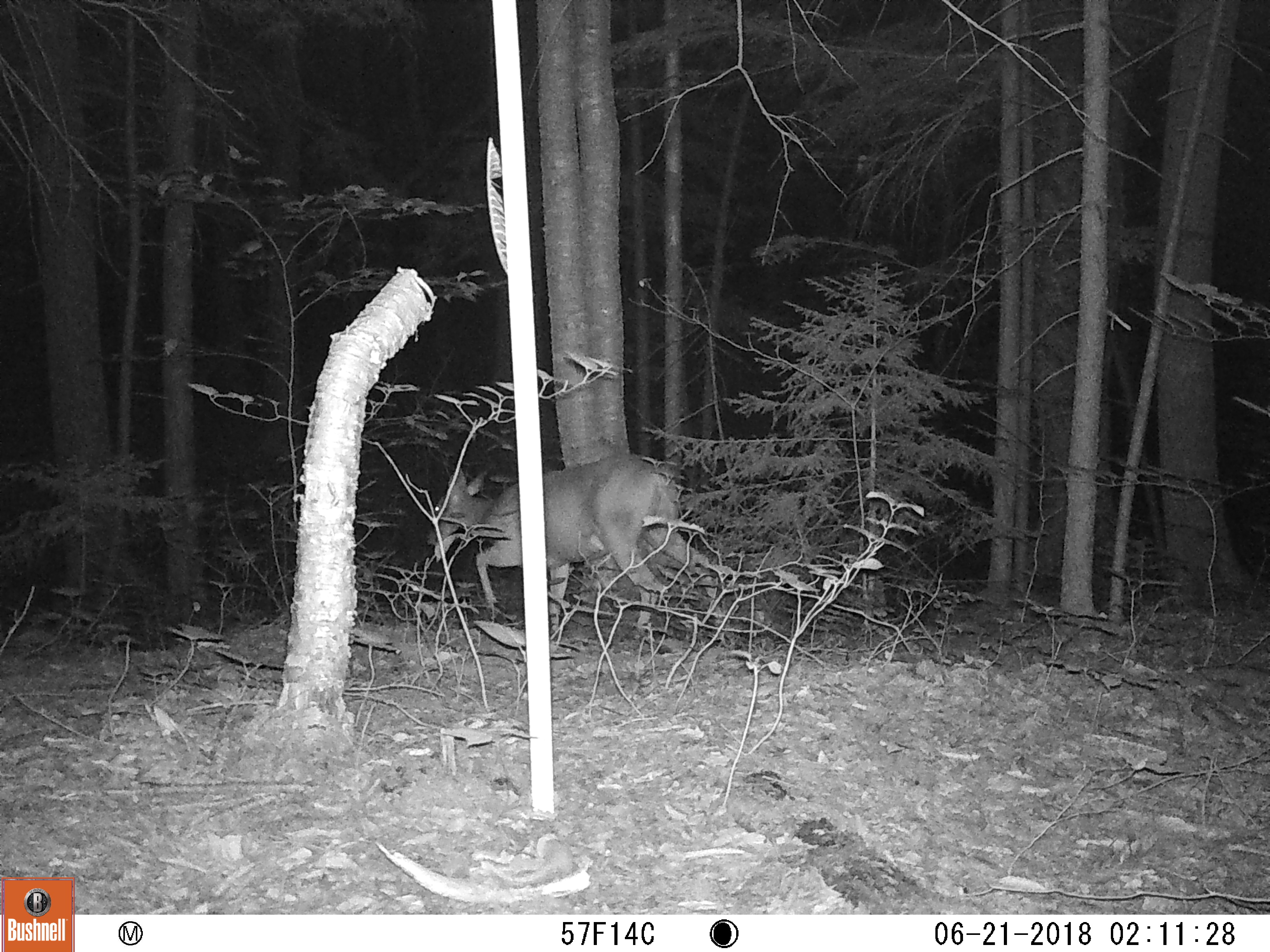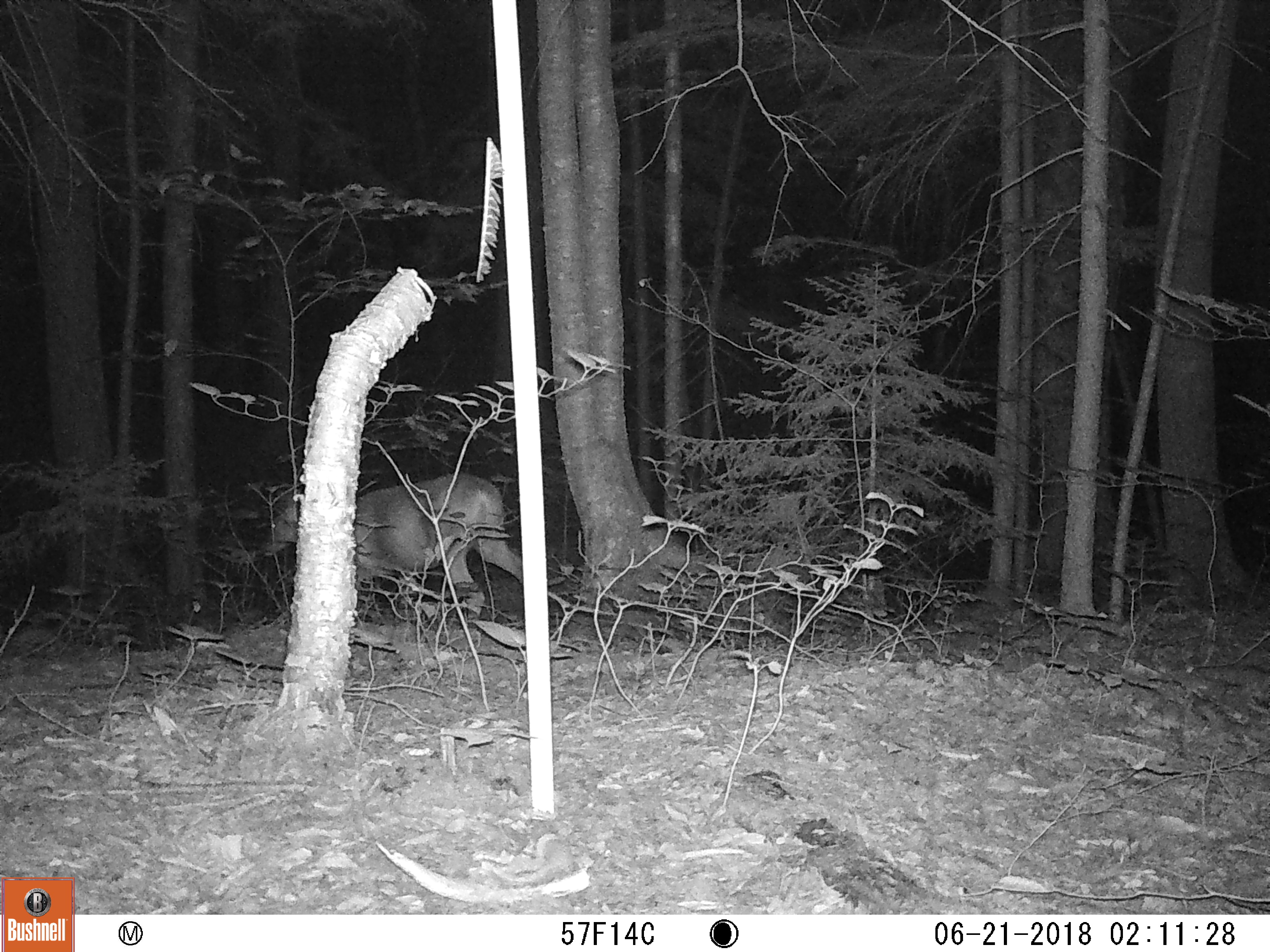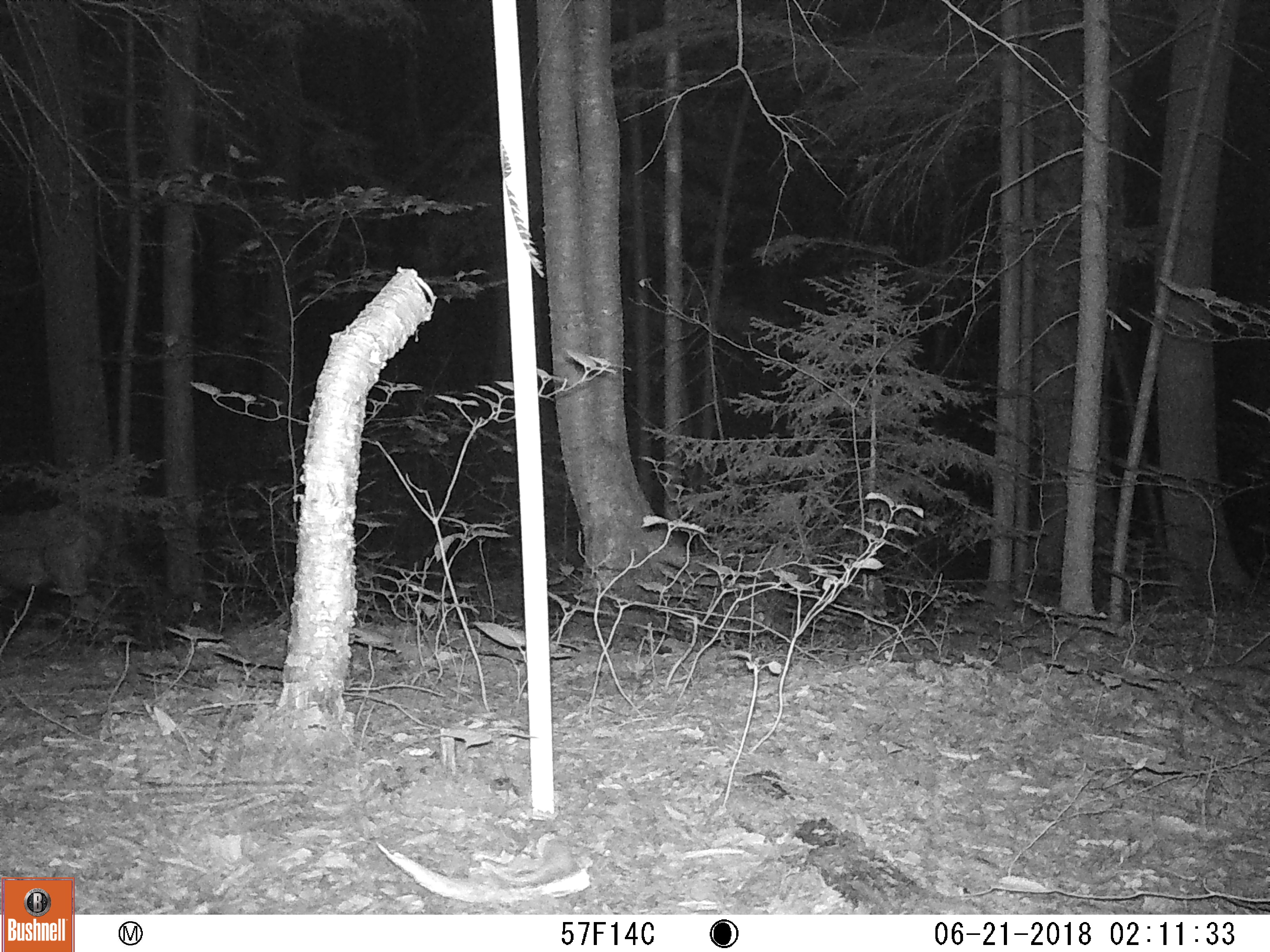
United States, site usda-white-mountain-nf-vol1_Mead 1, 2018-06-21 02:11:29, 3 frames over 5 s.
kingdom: Animalia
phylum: Chordata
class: Mammalia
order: Artiodactyla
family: Cervidae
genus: Odocoileus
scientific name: Odocoileus virginianus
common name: white-tailed deer